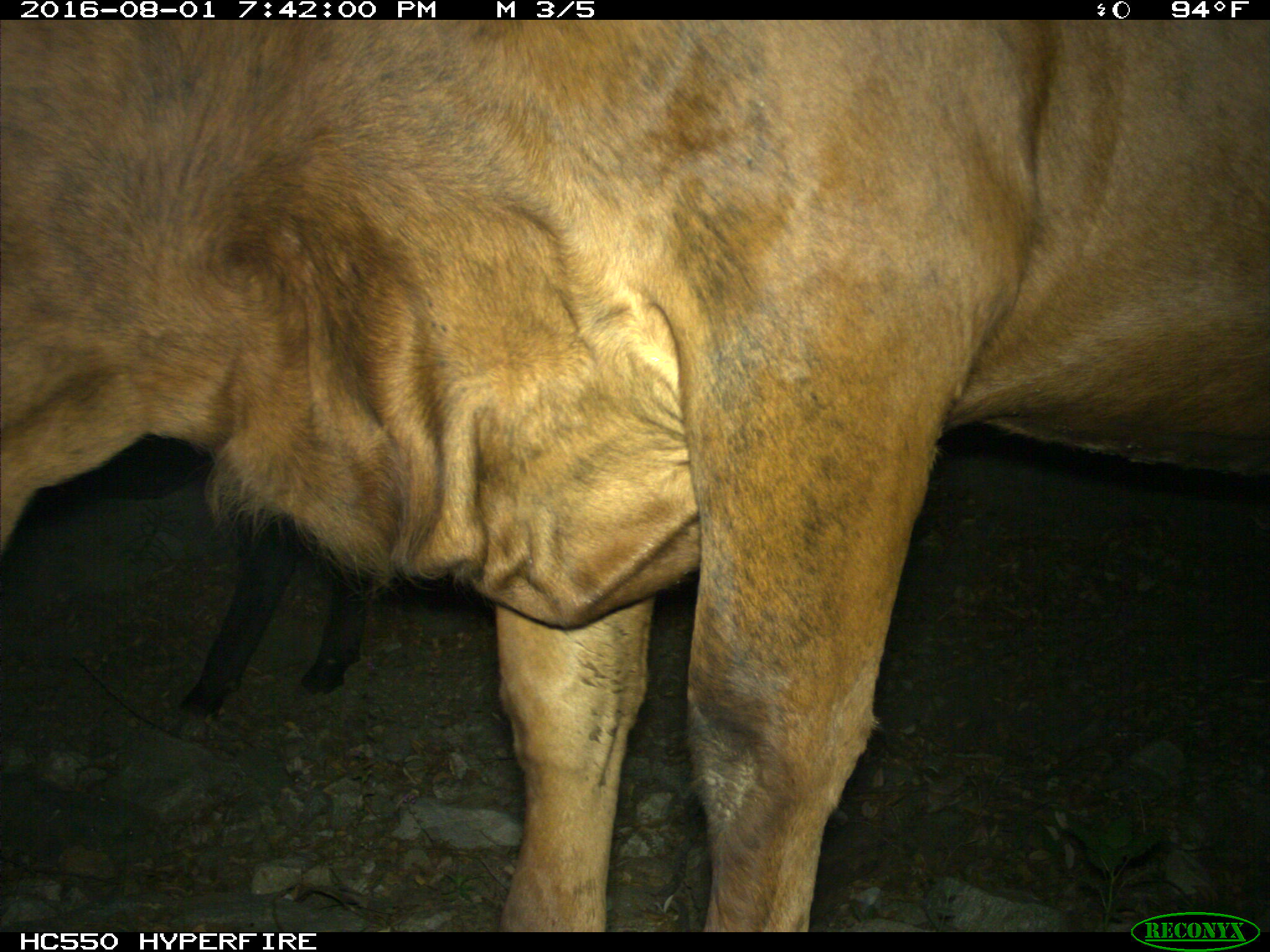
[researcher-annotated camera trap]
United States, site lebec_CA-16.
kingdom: Animalia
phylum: Chordata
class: Mammalia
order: Artiodactyla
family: Bovidae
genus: Bos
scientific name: Bos taurus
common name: domestic cow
Bos taurus (domestic cow).